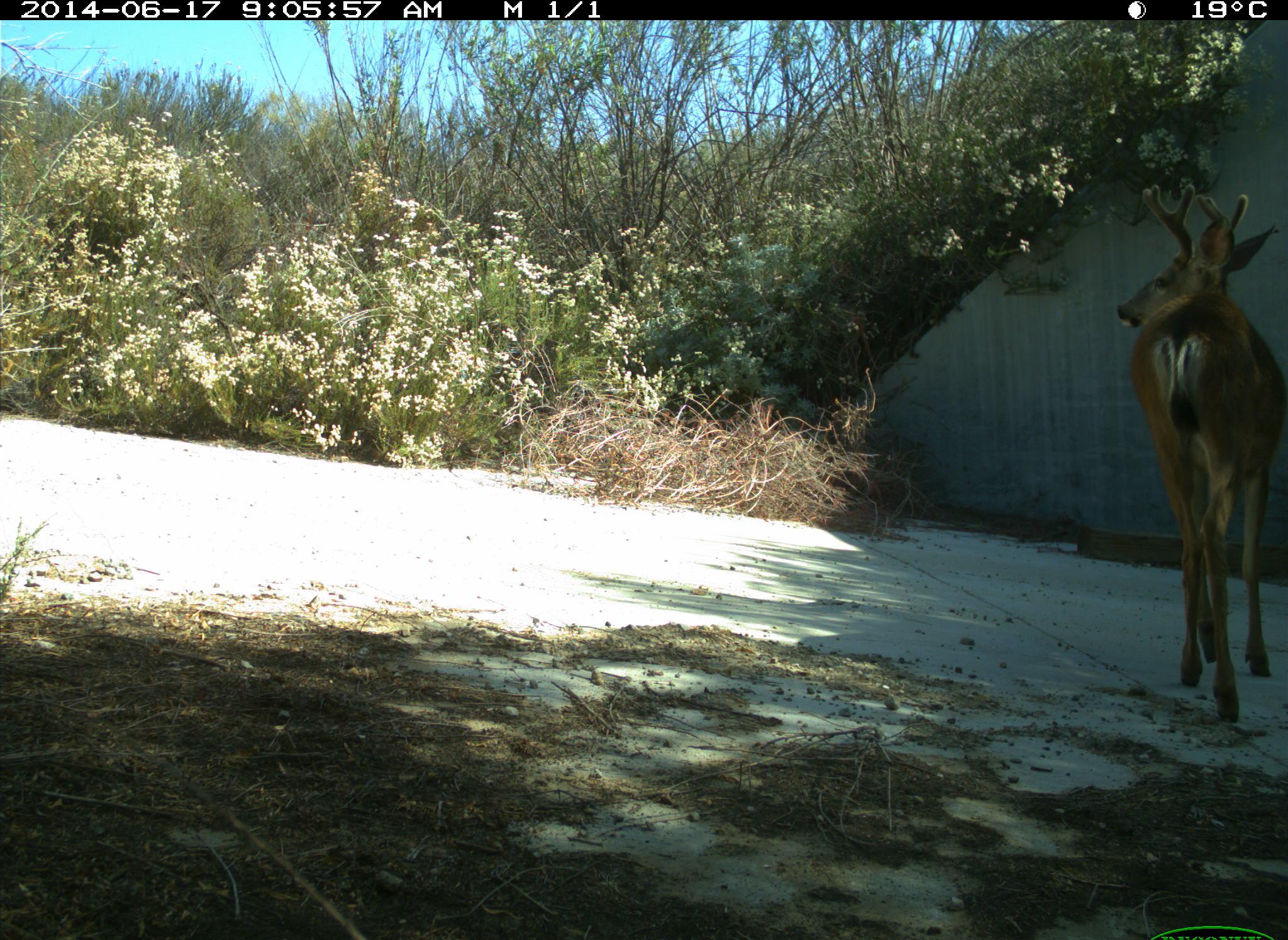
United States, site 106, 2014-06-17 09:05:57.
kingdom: Animalia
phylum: Chordata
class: Mammalia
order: Artiodactyla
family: Cervidae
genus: Odocoileus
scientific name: Odocoileus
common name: deer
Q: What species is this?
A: Deer (Odocoileus).